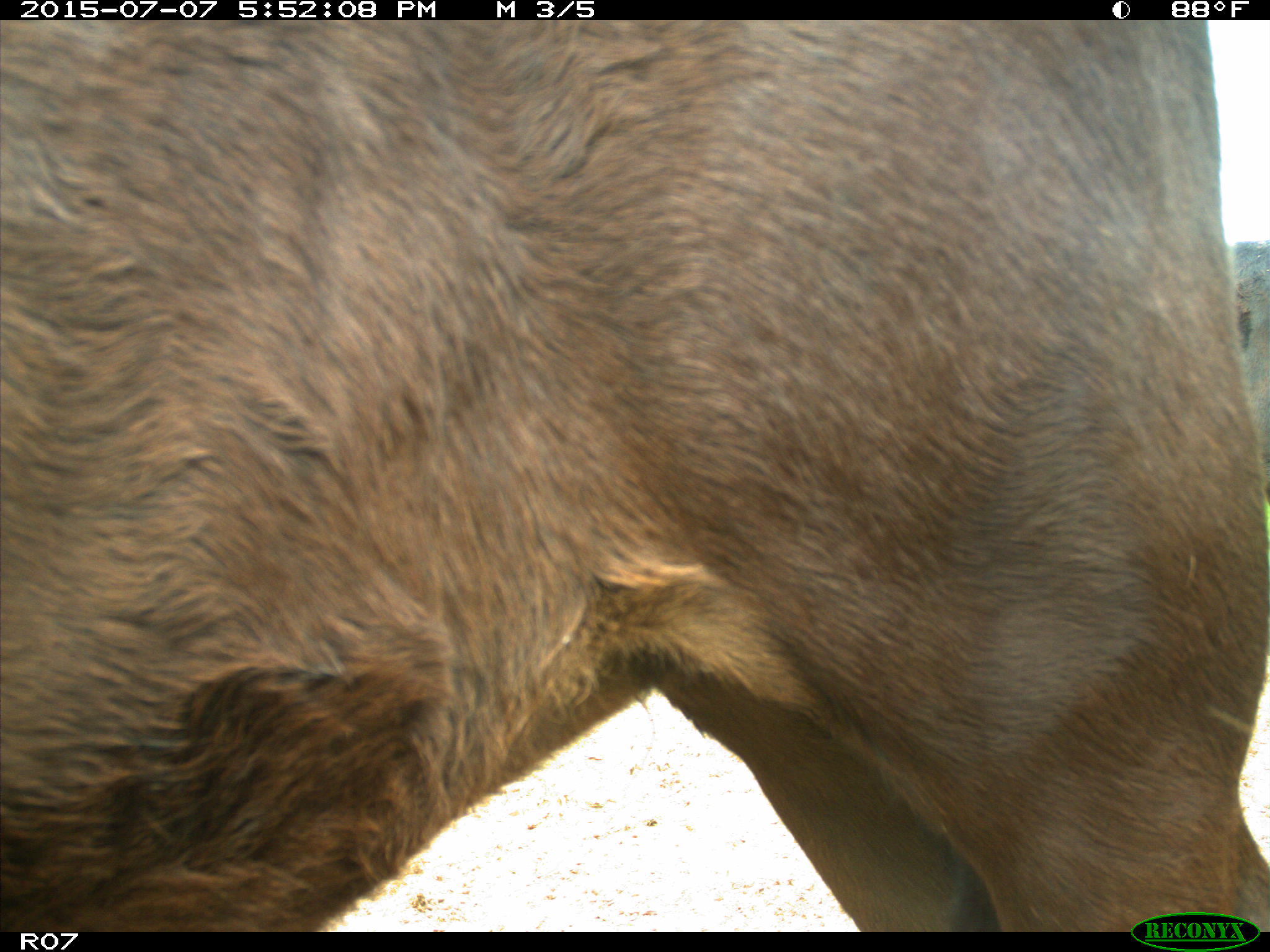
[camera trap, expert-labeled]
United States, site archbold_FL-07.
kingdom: Animalia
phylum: Chordata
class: Mammalia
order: Artiodactyla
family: Bovidae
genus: Bos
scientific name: Bos taurus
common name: domestic cow